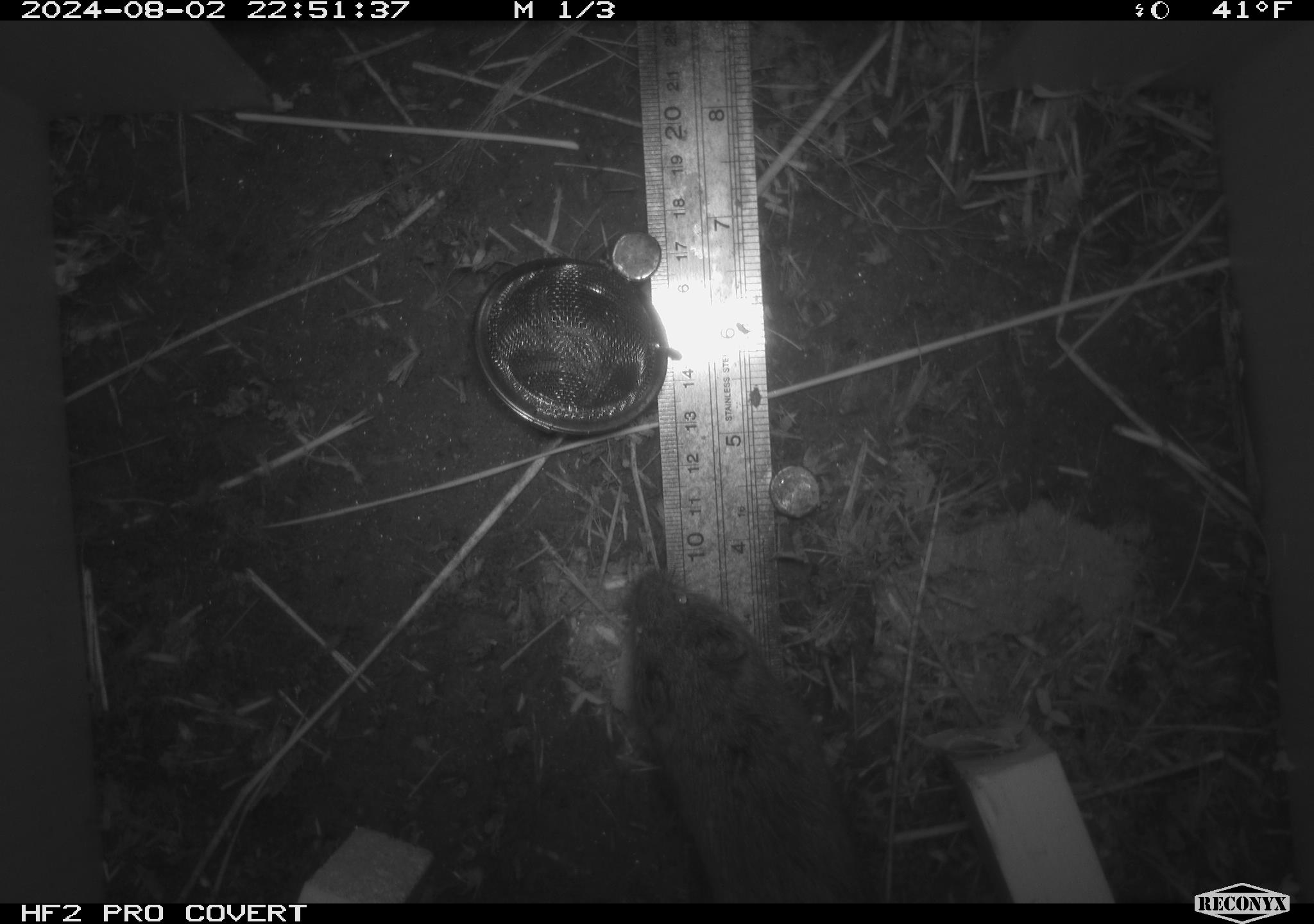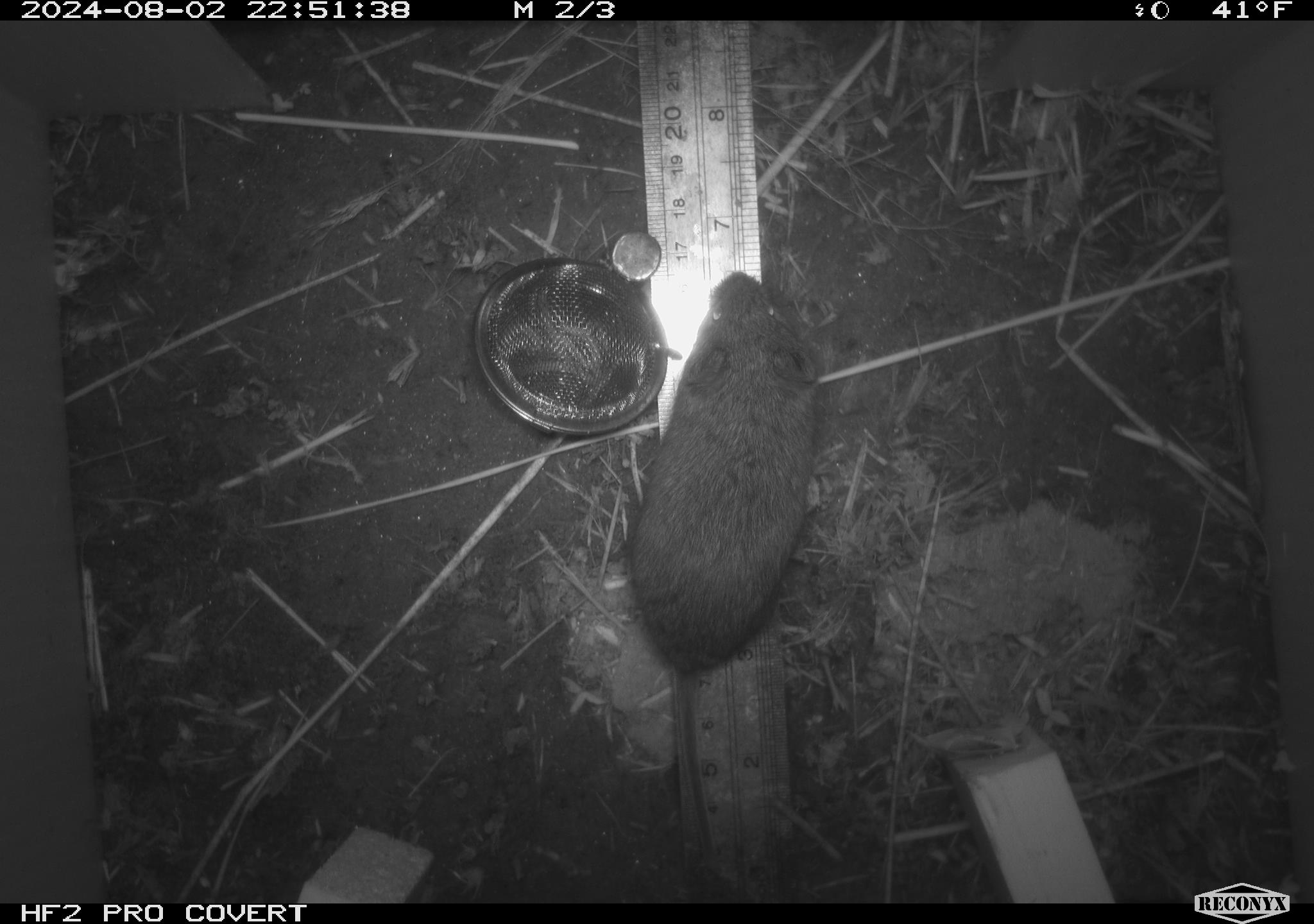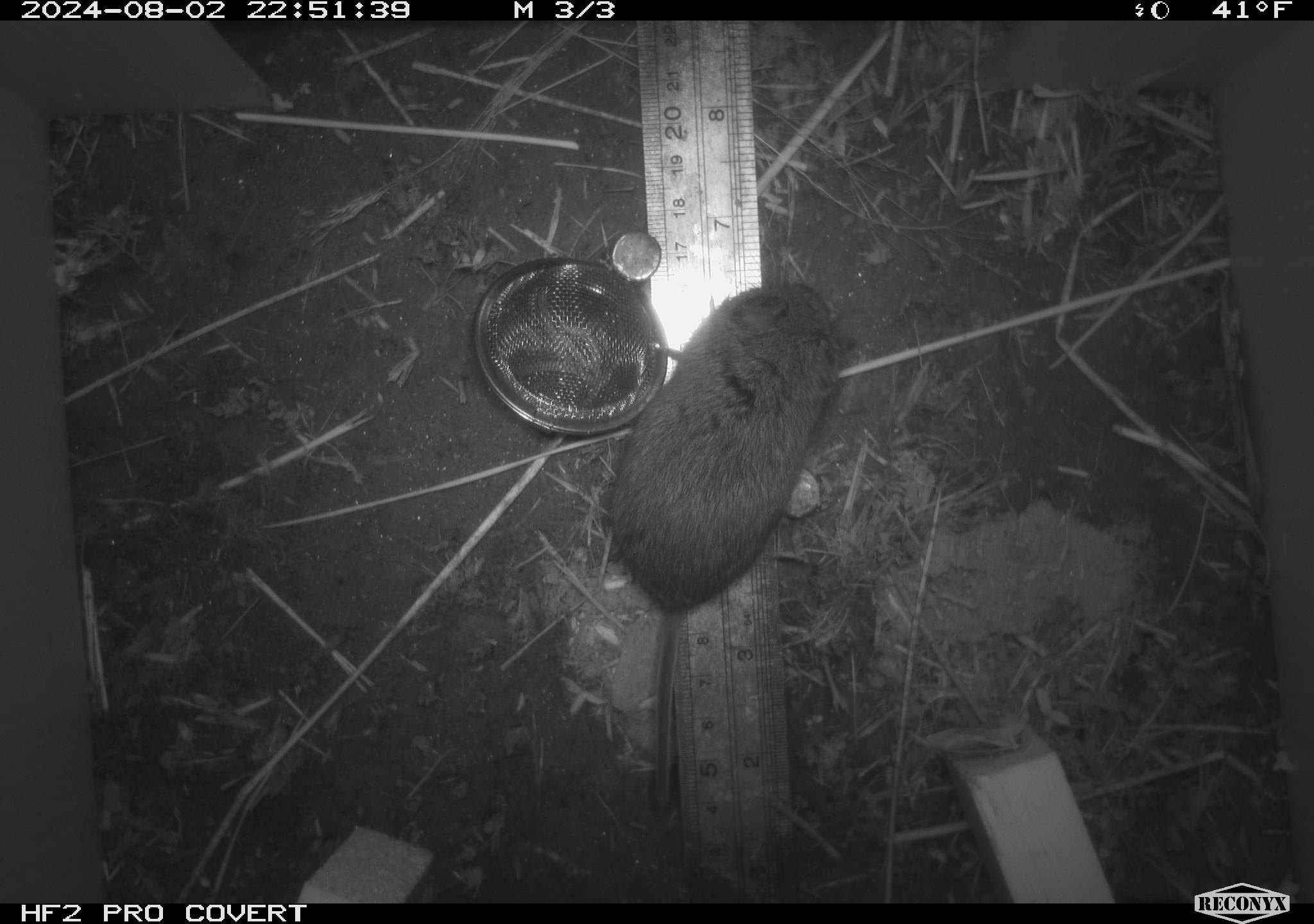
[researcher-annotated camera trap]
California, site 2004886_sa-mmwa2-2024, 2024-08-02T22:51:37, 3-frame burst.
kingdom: Animalia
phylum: Chordata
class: Mammalia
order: Rodentia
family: Cricetidae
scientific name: Arvicolinae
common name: voles, lemmings, and muskrats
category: arvicolinae subfamily